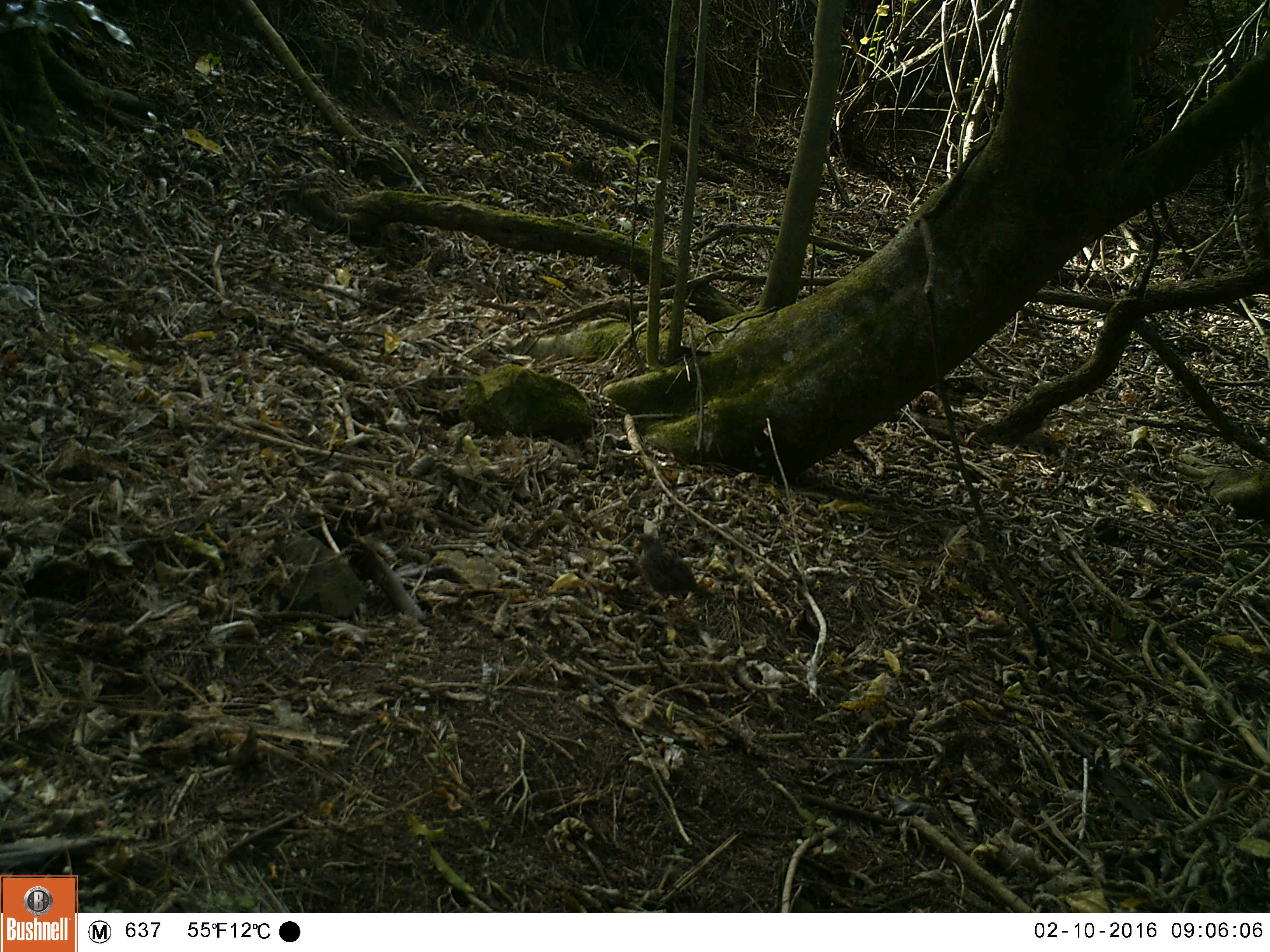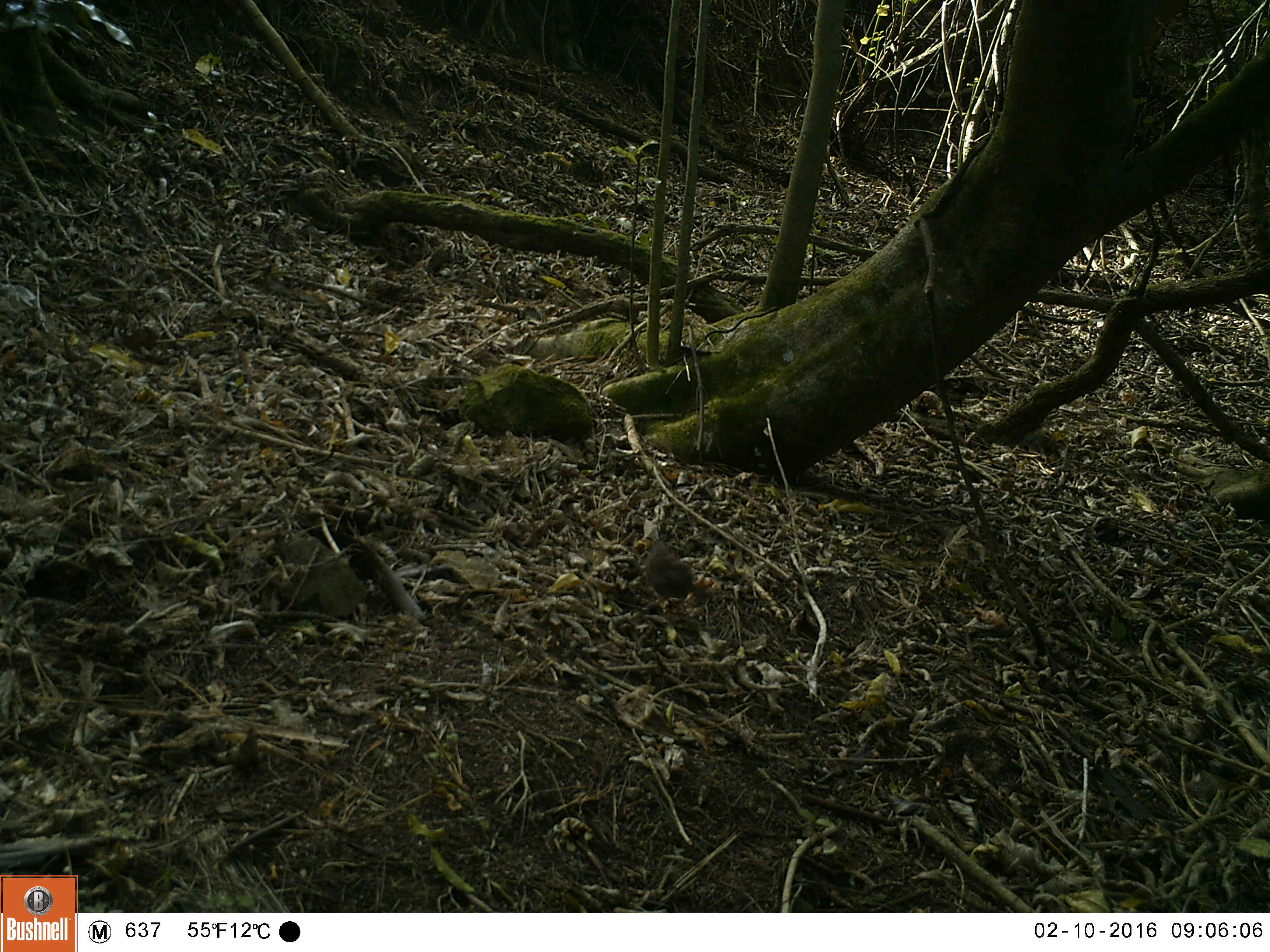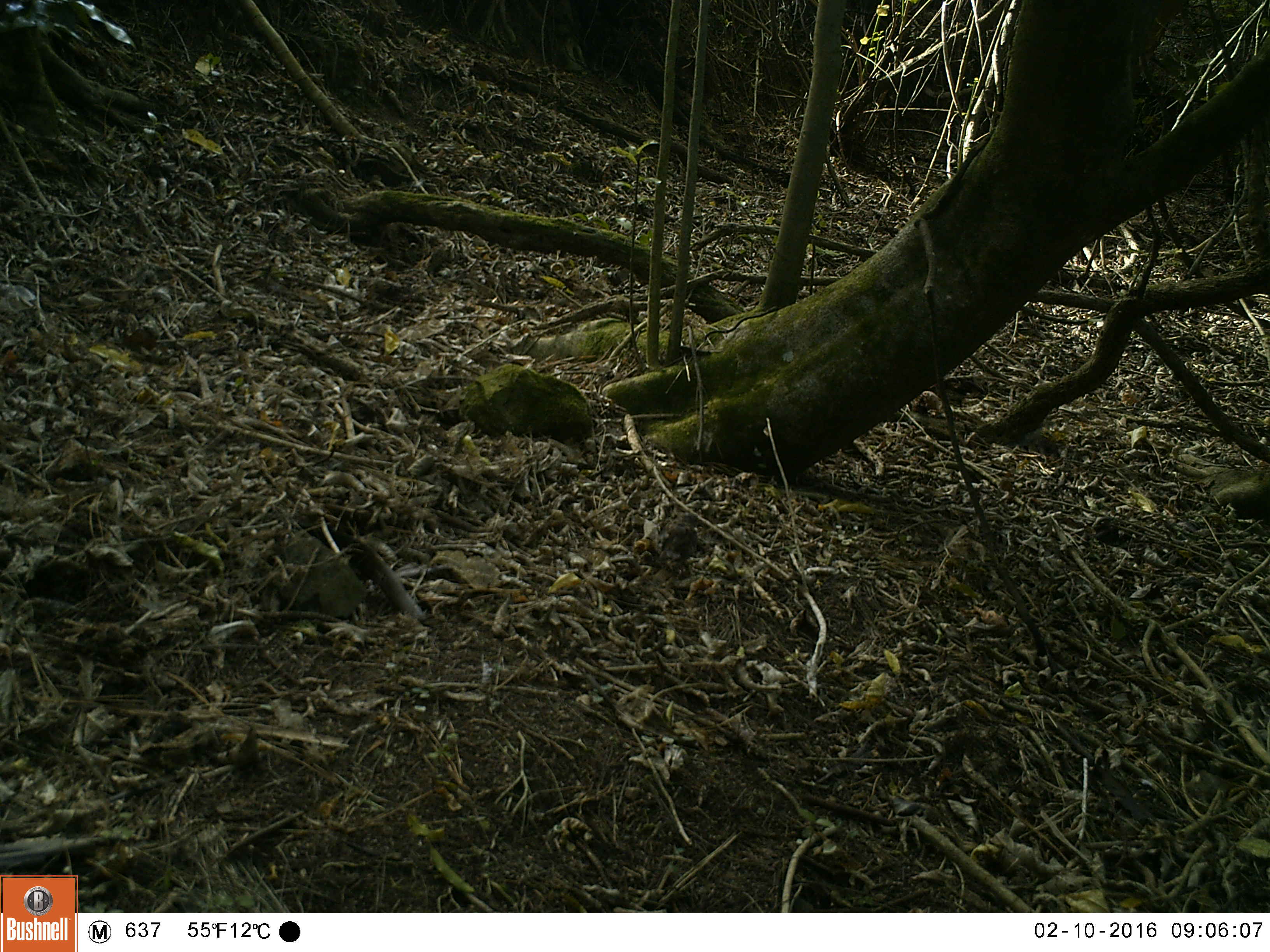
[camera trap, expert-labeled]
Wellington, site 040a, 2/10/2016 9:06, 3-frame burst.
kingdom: Animalia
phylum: Chordata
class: Aves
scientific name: Aves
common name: bird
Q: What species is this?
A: Bird (Aves).